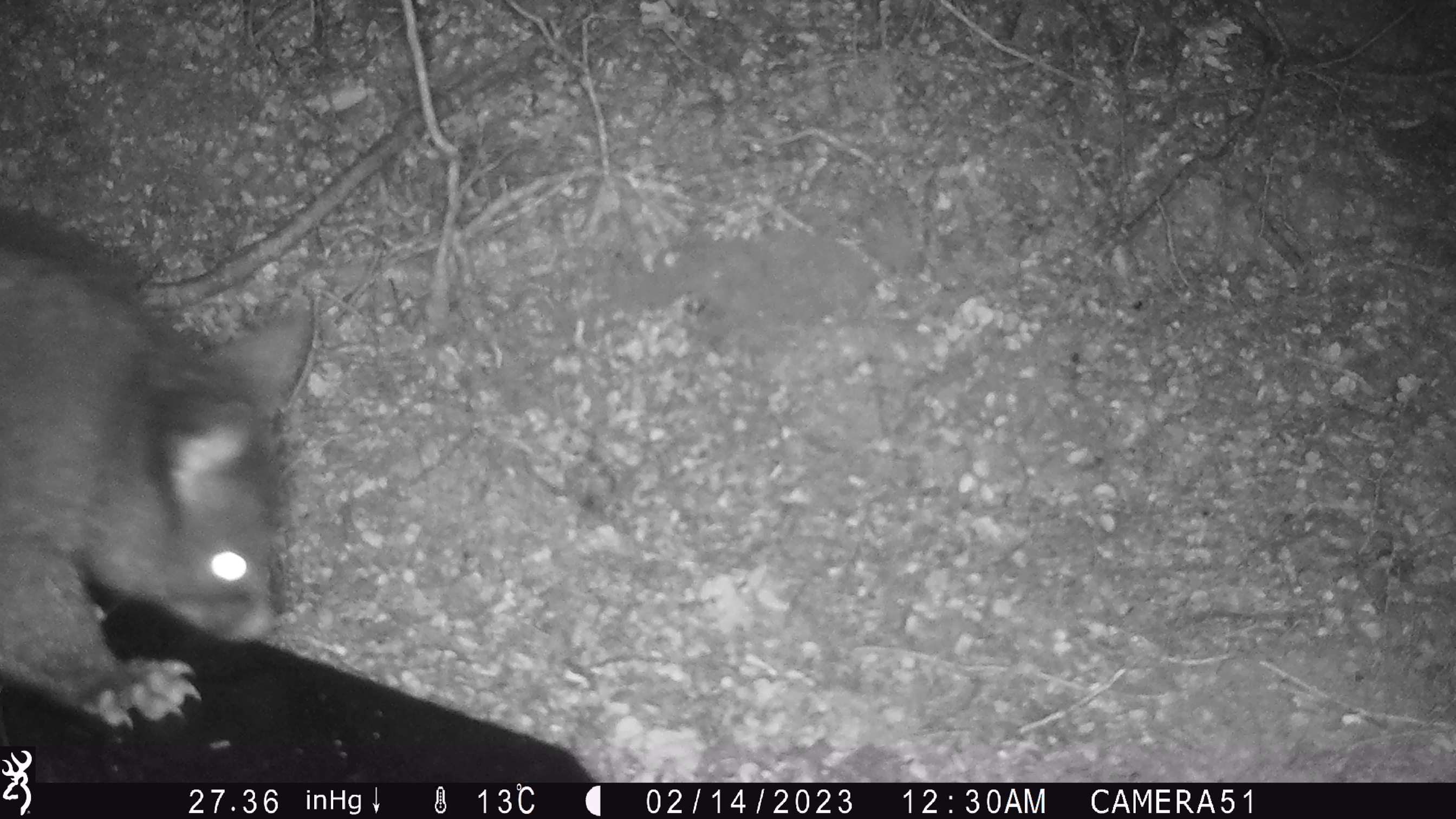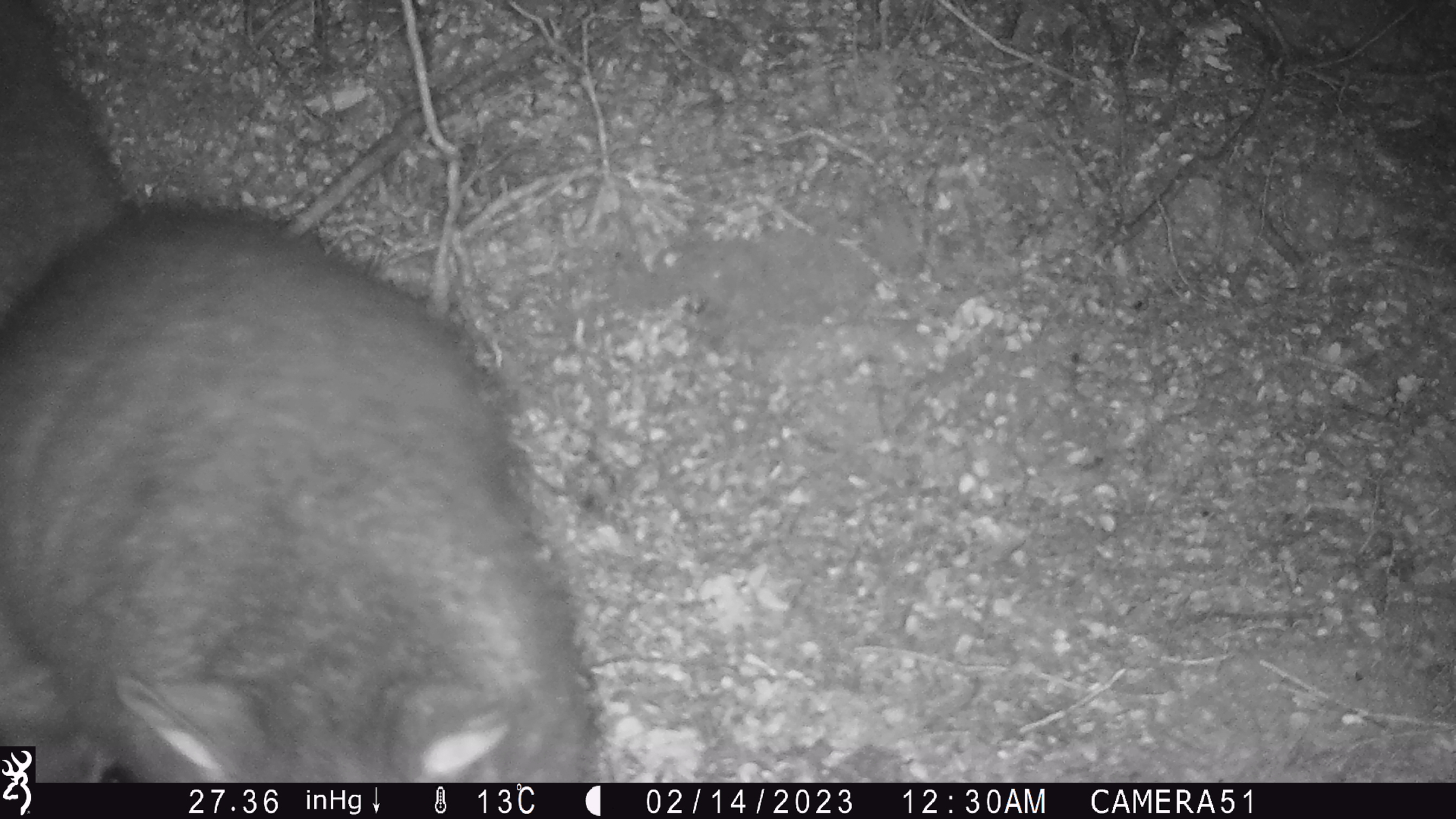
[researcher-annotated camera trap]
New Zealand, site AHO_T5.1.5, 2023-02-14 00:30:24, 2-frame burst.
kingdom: Animalia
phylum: Chordata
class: Mammalia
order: Carnivora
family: Mustelidae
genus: Mustela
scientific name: Mustela erminea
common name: stoat